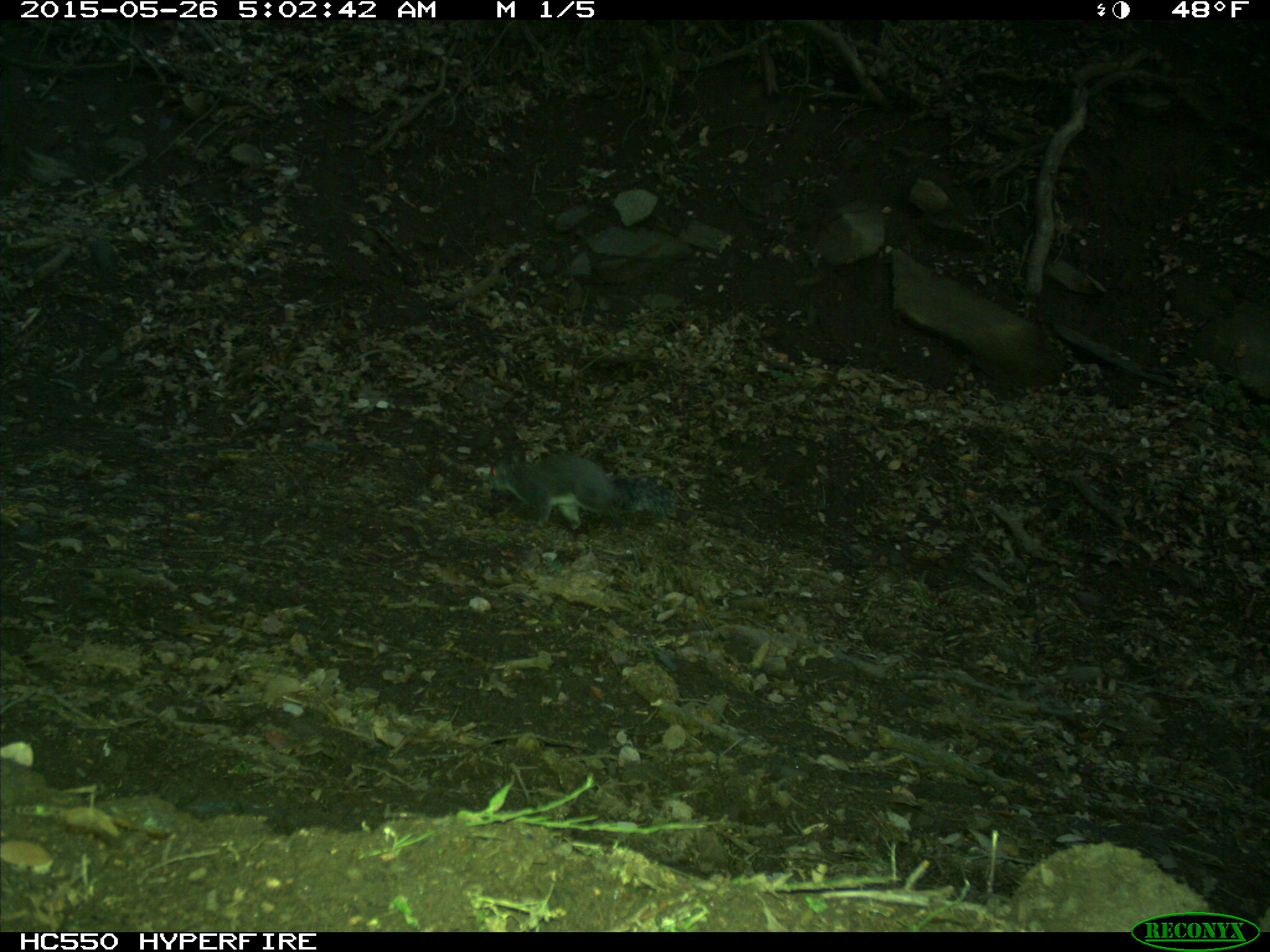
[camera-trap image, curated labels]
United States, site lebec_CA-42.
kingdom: Animalia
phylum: Chordata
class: Mammalia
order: Rodentia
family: Sciuridae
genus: Sciurus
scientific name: Sciurus carolinensis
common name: eastern gray squirrel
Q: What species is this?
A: Sciurus carolinensis (eastern gray squirrel).